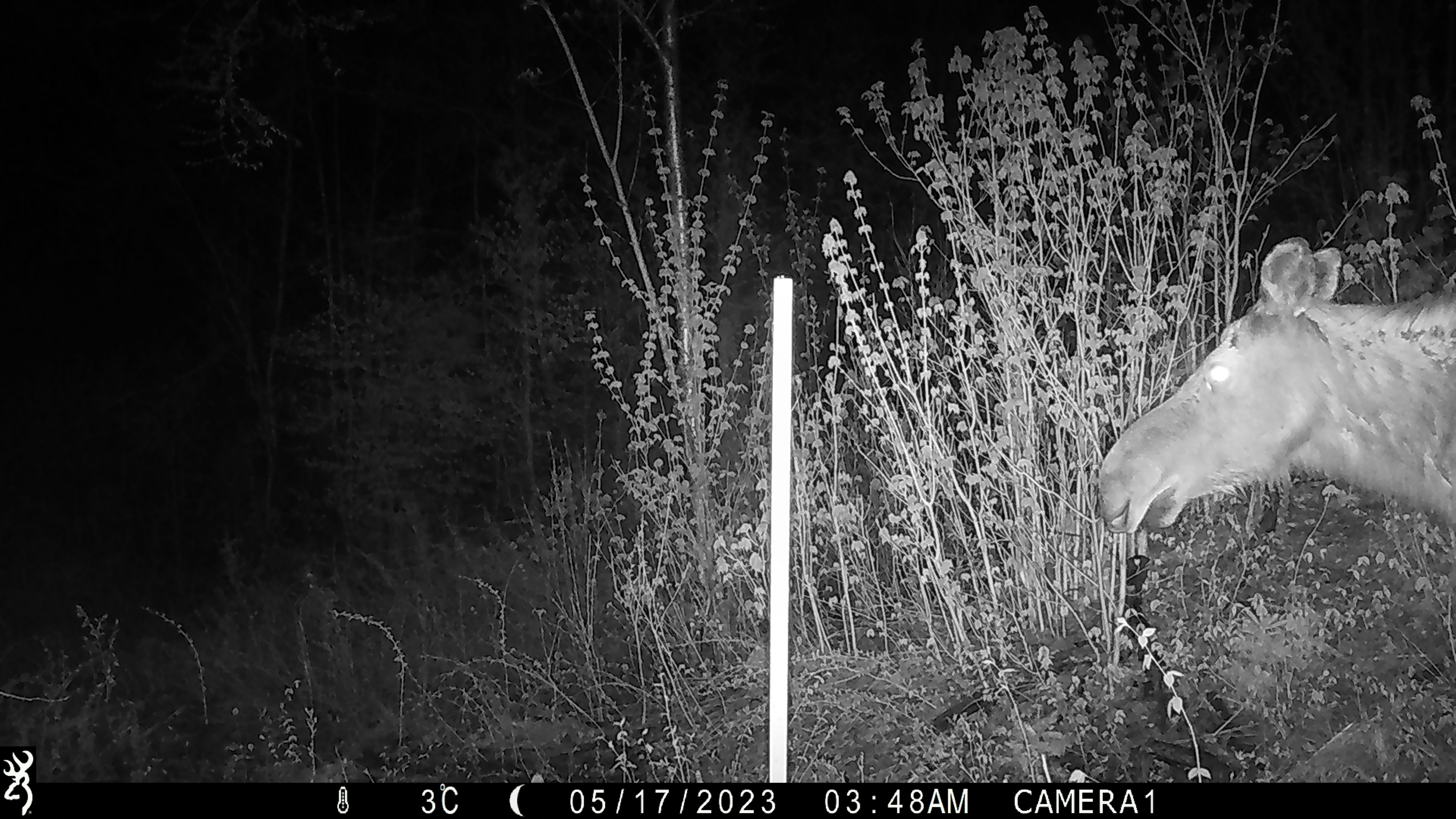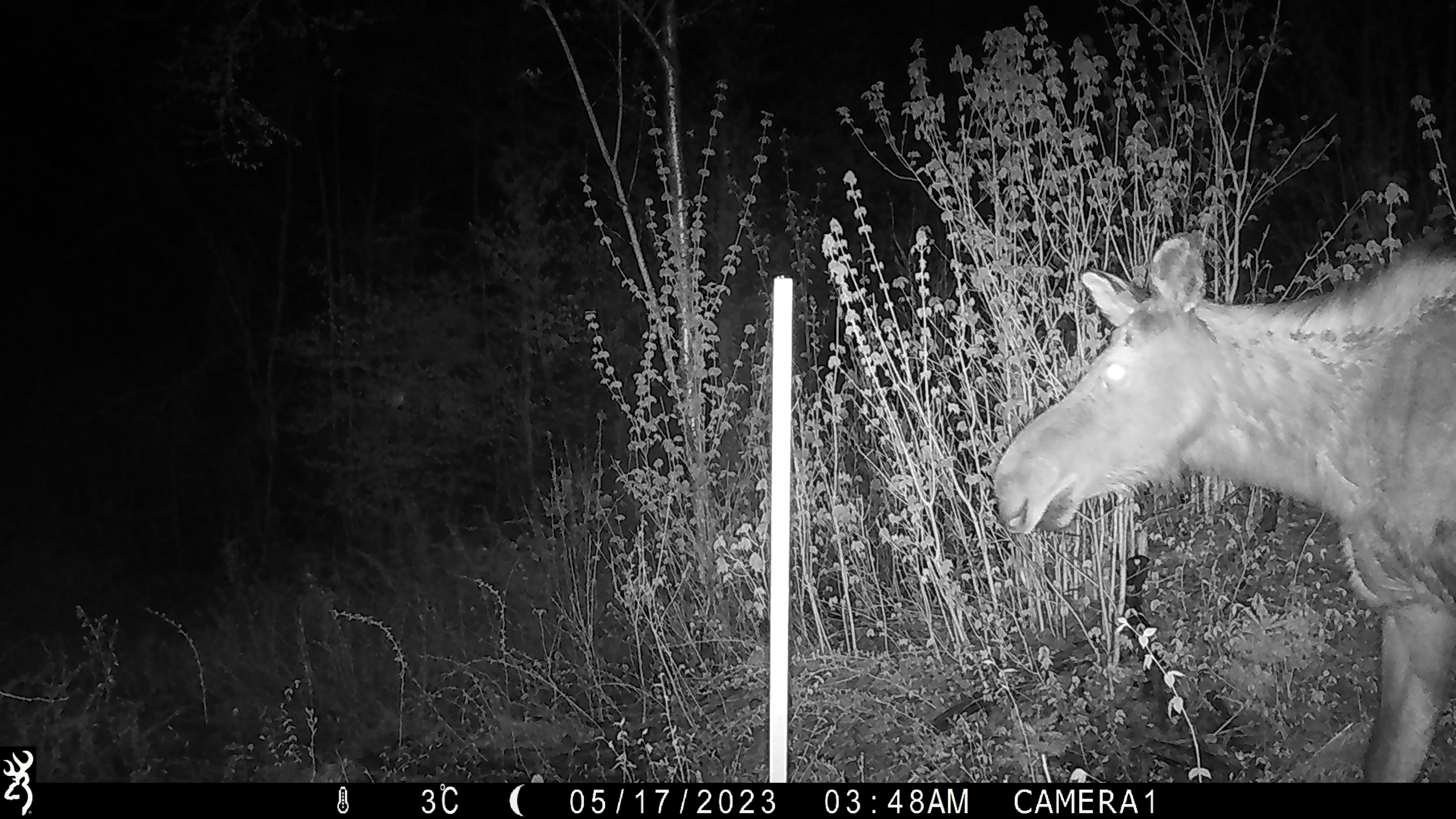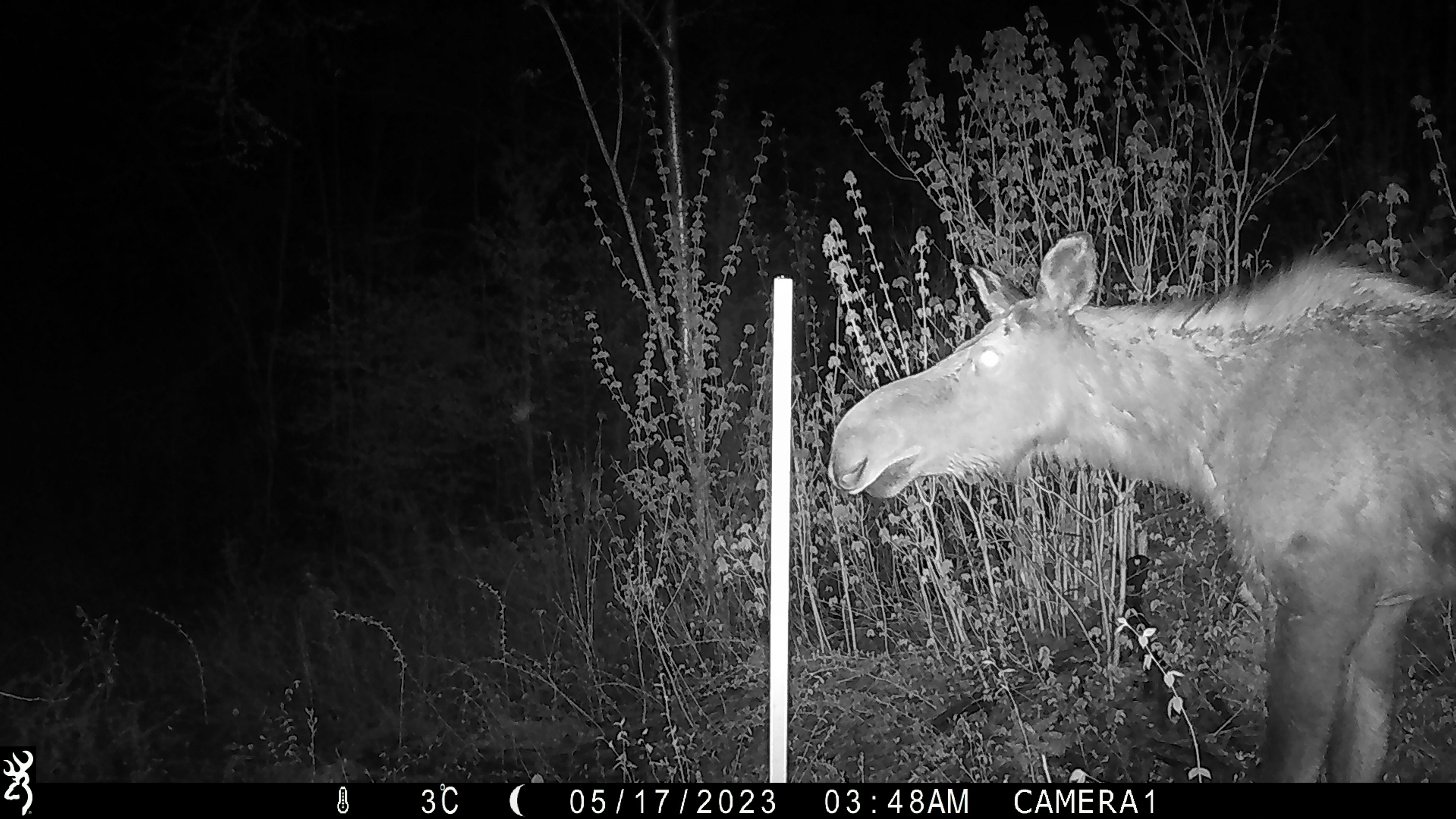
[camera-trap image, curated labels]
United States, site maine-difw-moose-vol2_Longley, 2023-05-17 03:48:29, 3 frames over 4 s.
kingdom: Animalia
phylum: Chordata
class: Mammalia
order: Artiodactyla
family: Cervidae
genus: Alces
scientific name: Alces alces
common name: moose